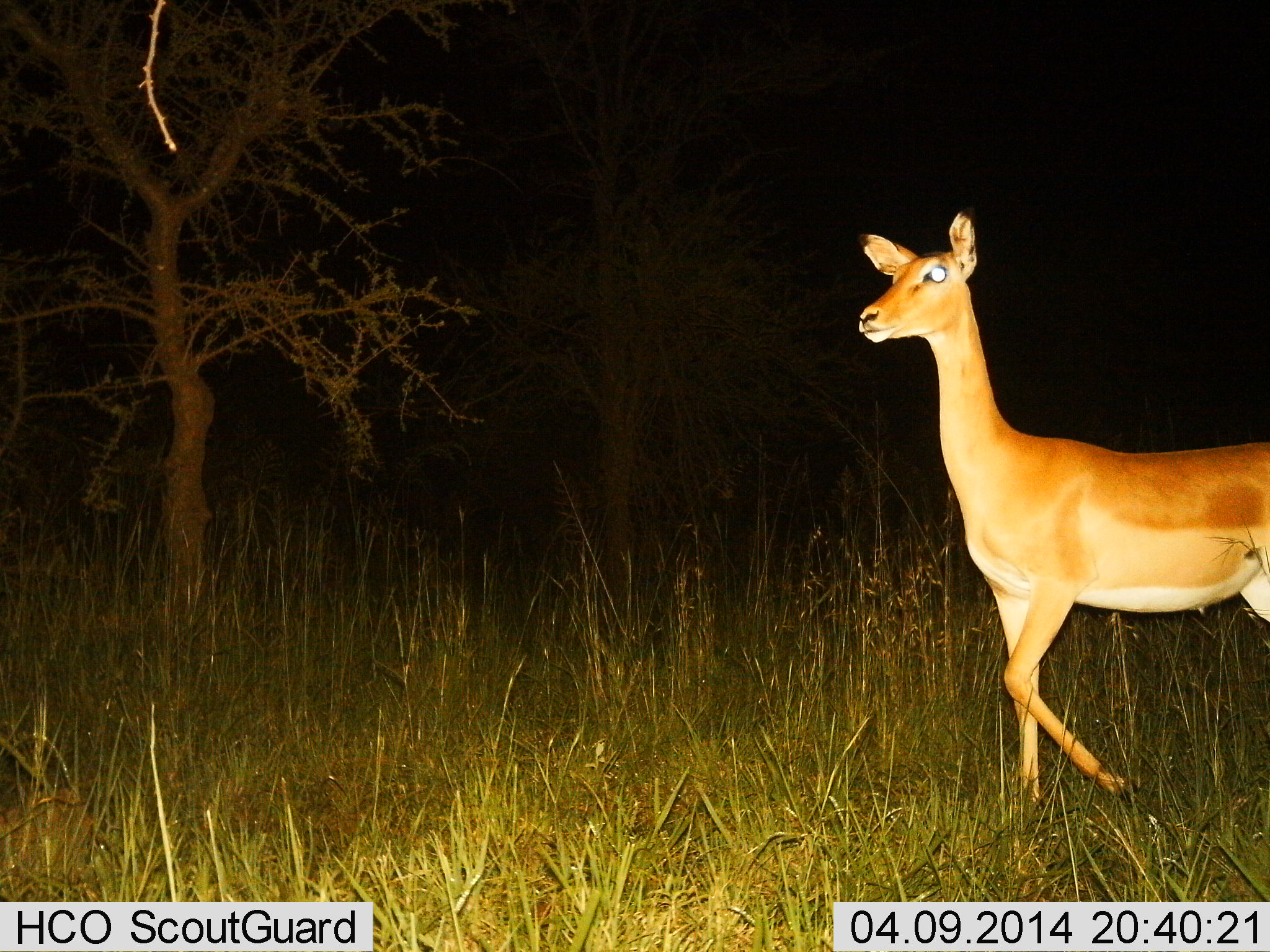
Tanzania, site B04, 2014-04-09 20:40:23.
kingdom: Animalia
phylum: Chordata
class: Mammalia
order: Artiodactyla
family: Bovidae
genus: Aepyceros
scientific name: Aepyceros melampus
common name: impala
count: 1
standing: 100%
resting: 0%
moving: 0%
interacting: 0%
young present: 0%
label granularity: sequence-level